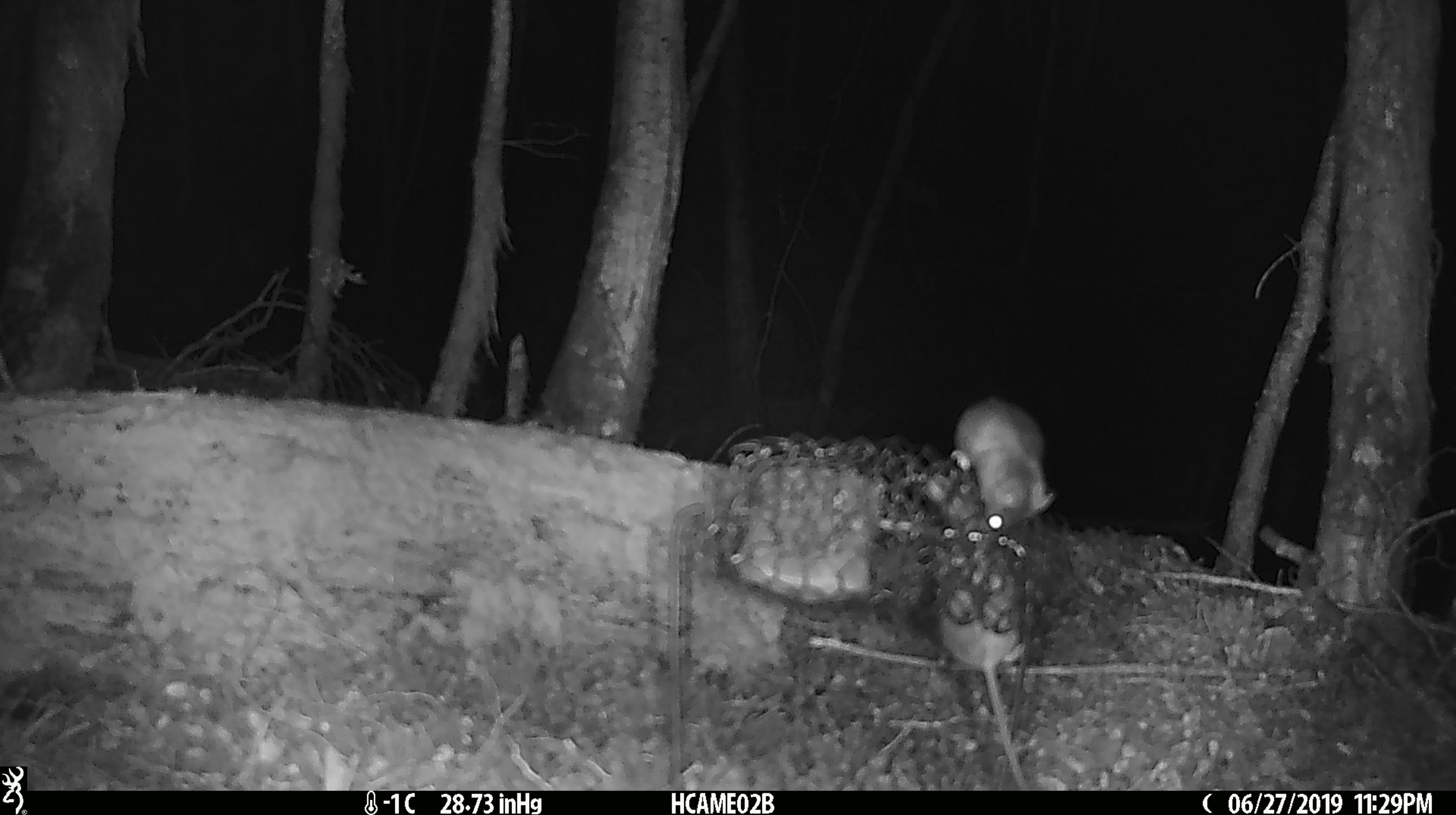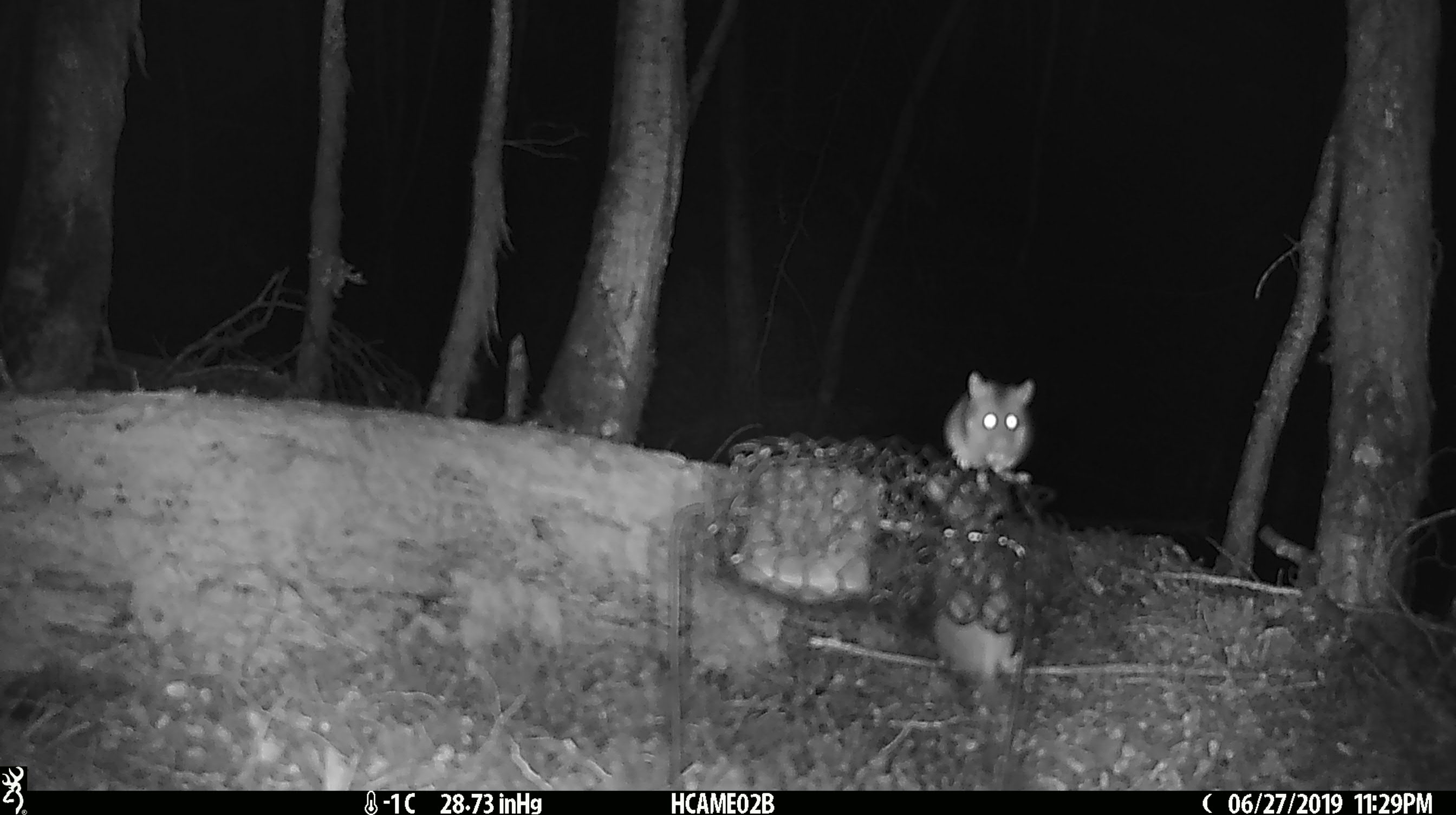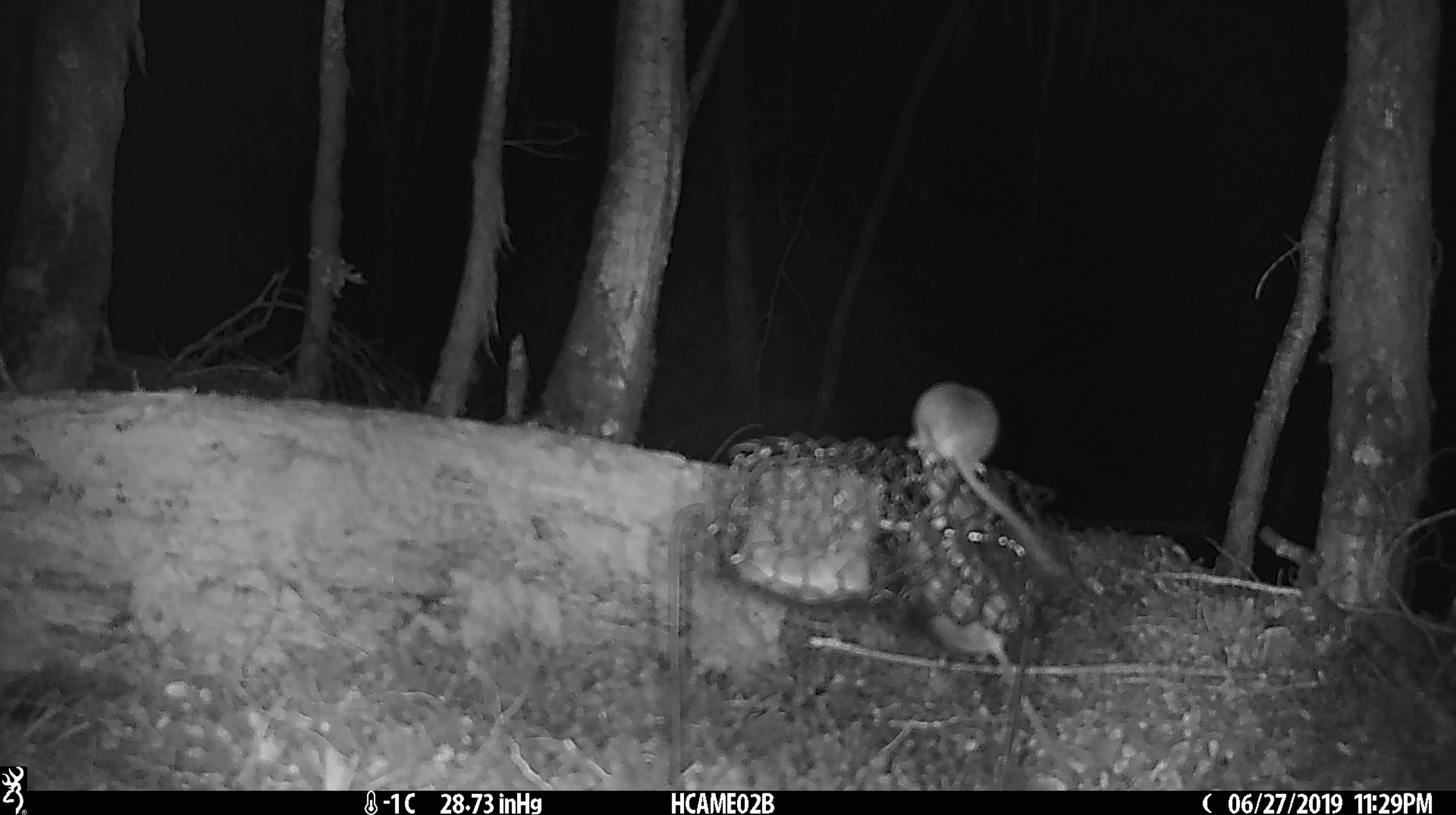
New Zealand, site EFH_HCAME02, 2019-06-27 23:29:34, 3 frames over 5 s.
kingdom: Animalia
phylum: Chordata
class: Mammalia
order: Rodentia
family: Muridae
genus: Mus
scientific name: Mus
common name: mouse